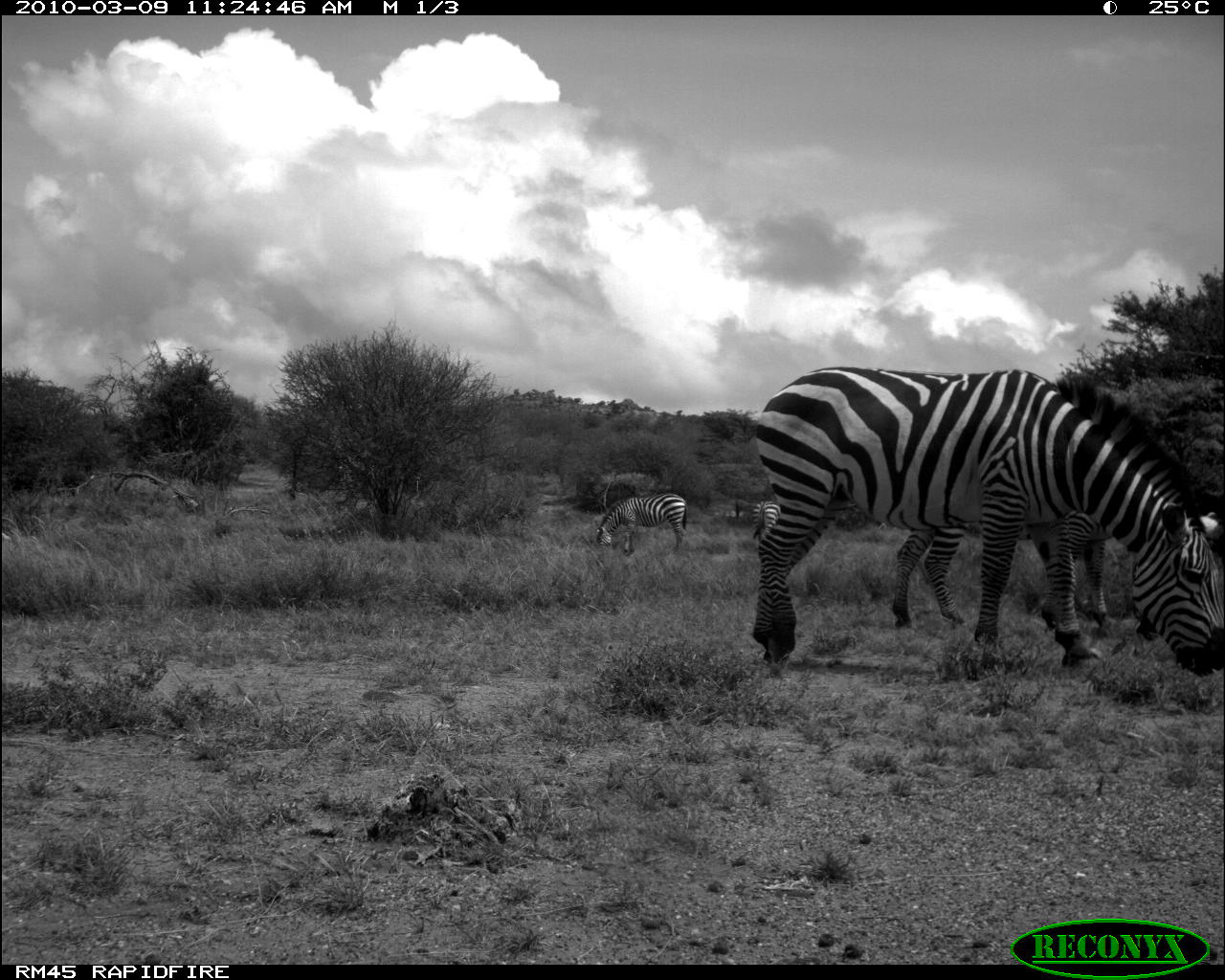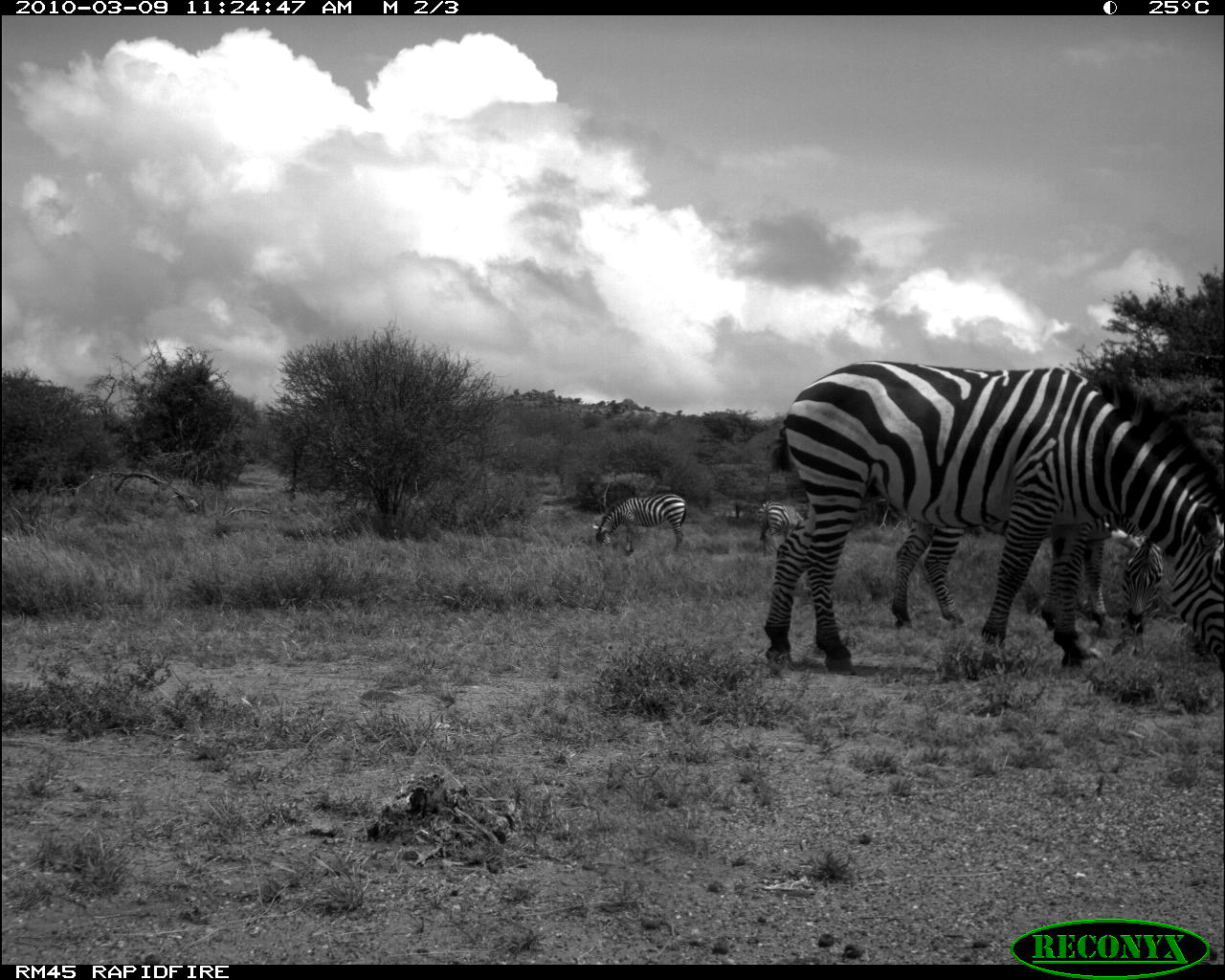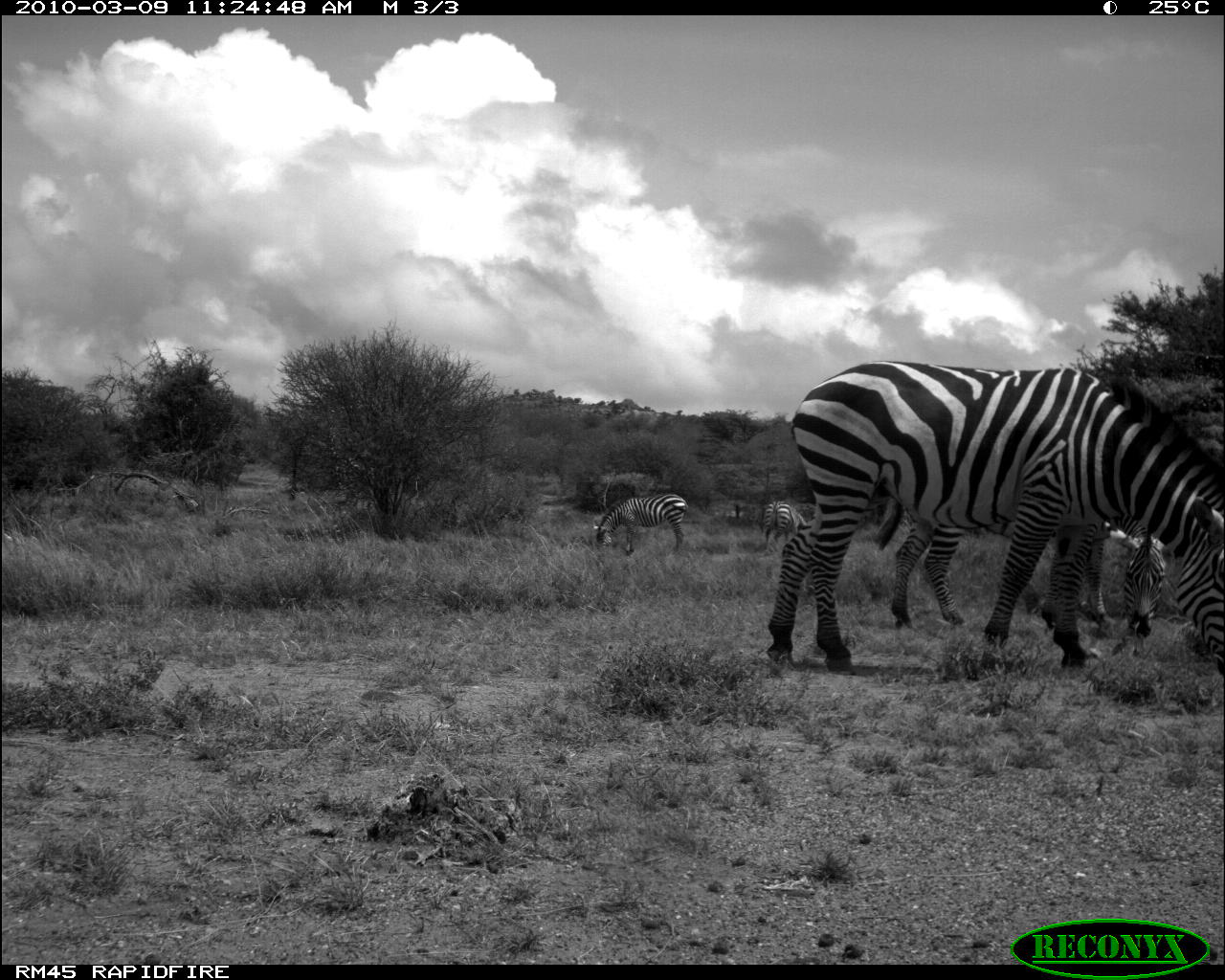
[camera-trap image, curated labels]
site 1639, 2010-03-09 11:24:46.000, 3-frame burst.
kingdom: Animalia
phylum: Chordata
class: Mammalia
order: Perissodactyla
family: Equidae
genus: Equus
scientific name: Equus quagga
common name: plains zebra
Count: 4.